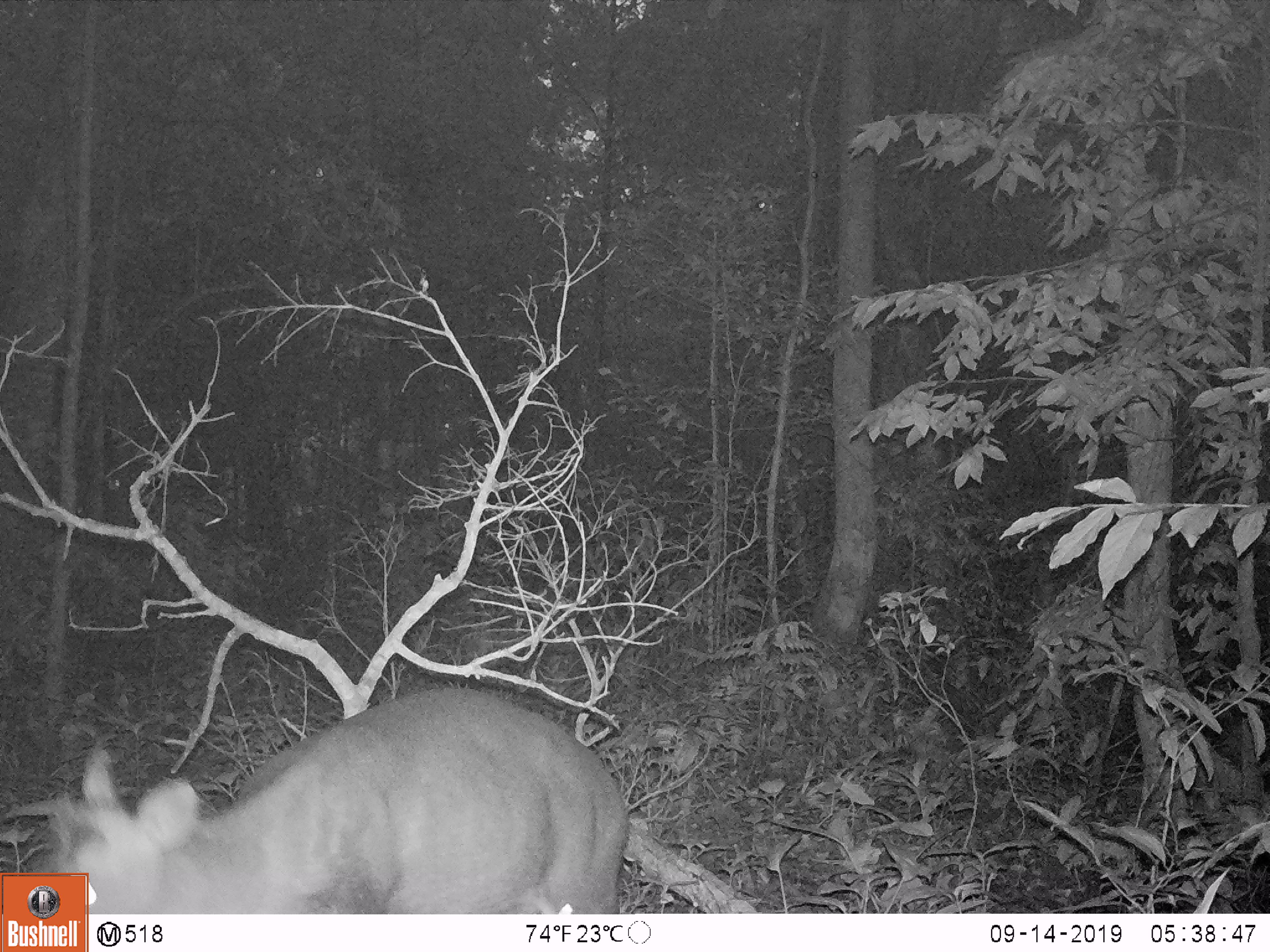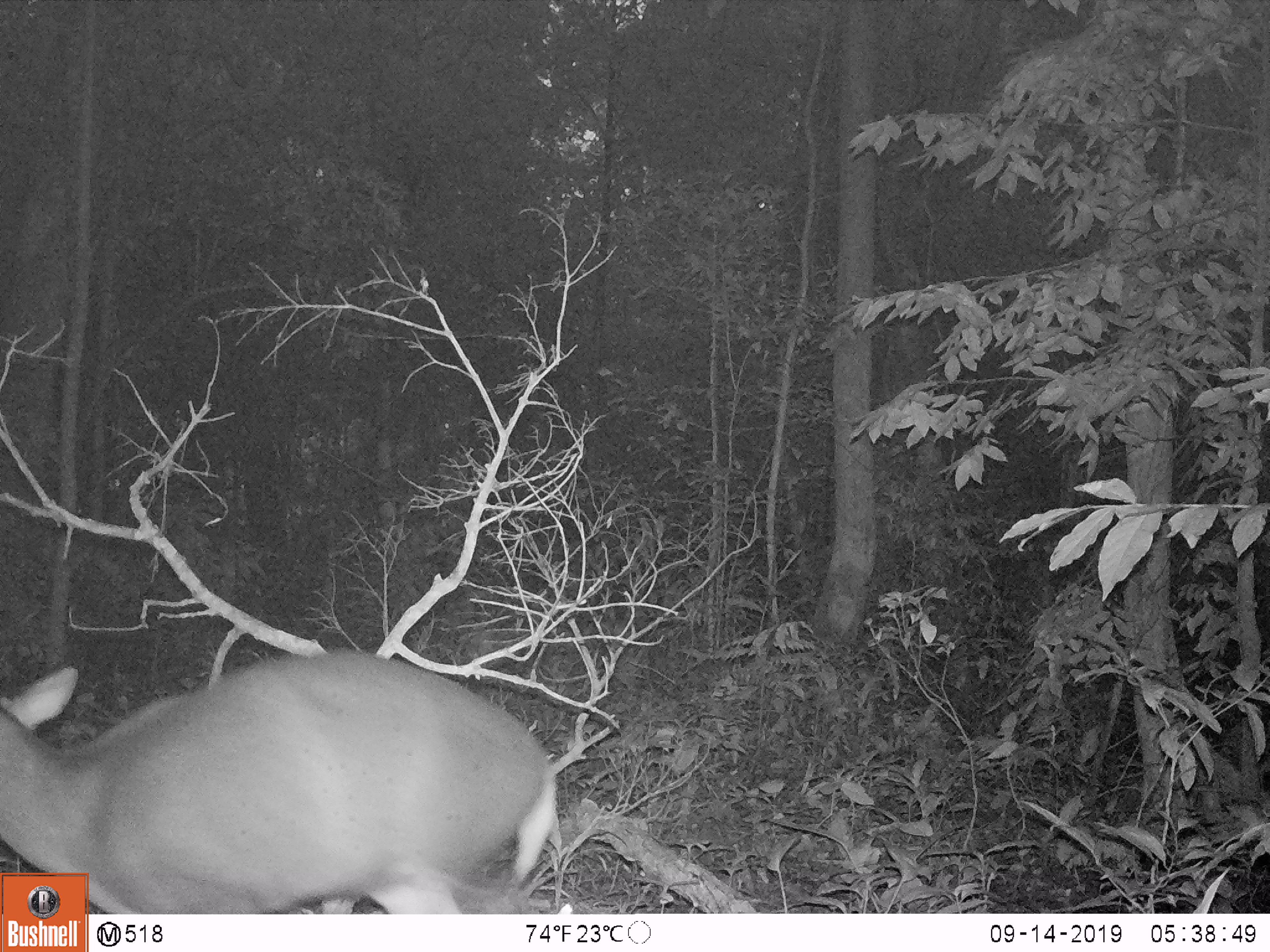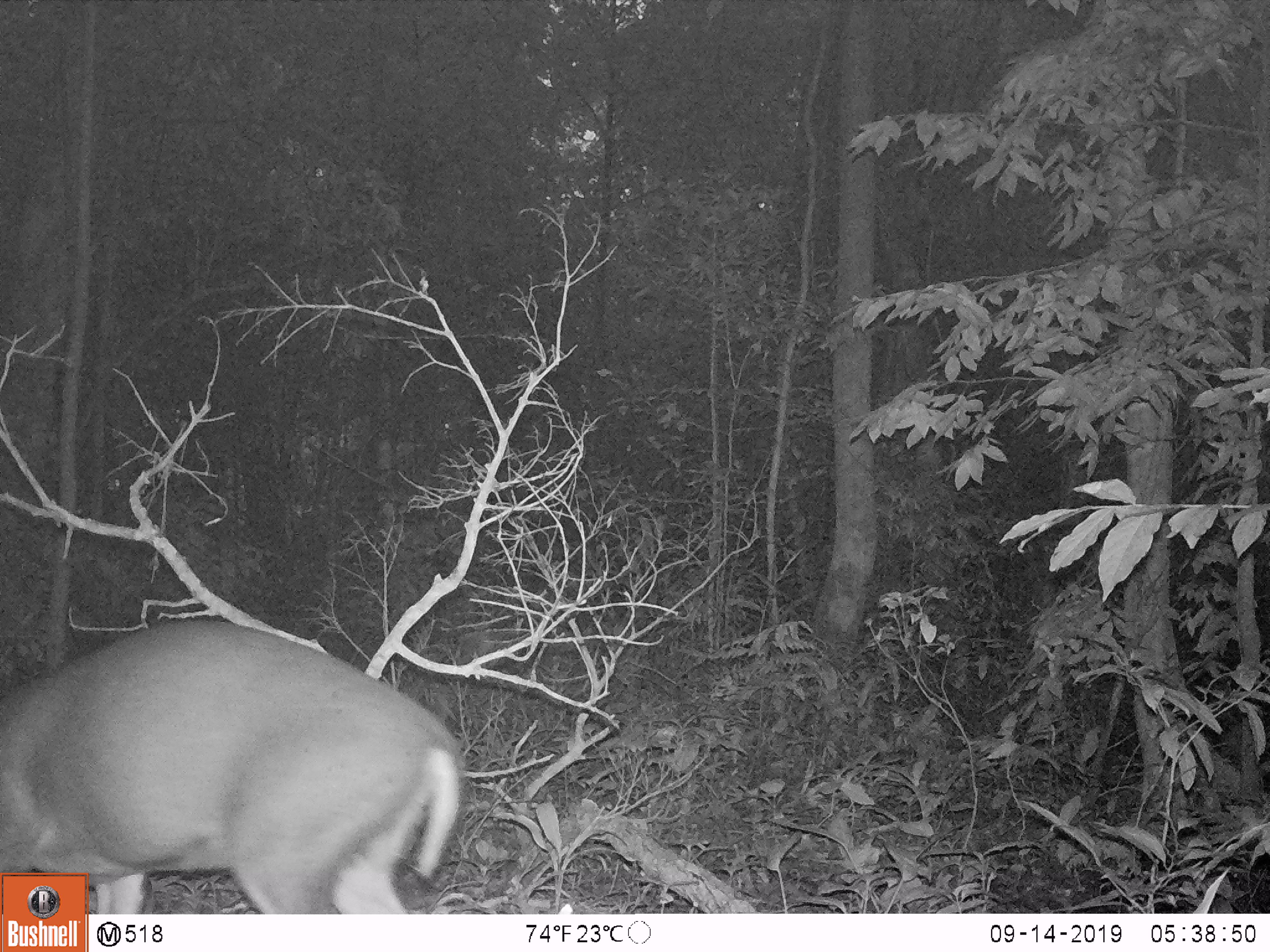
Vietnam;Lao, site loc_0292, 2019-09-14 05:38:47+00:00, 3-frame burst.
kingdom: Animalia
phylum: Chordata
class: Mammalia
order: Artiodactyla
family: Cervidae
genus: Muntiacus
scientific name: Muntiacus rooseveltorum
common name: roosevelt's muntjac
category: roosevelts muntjac group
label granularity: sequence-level